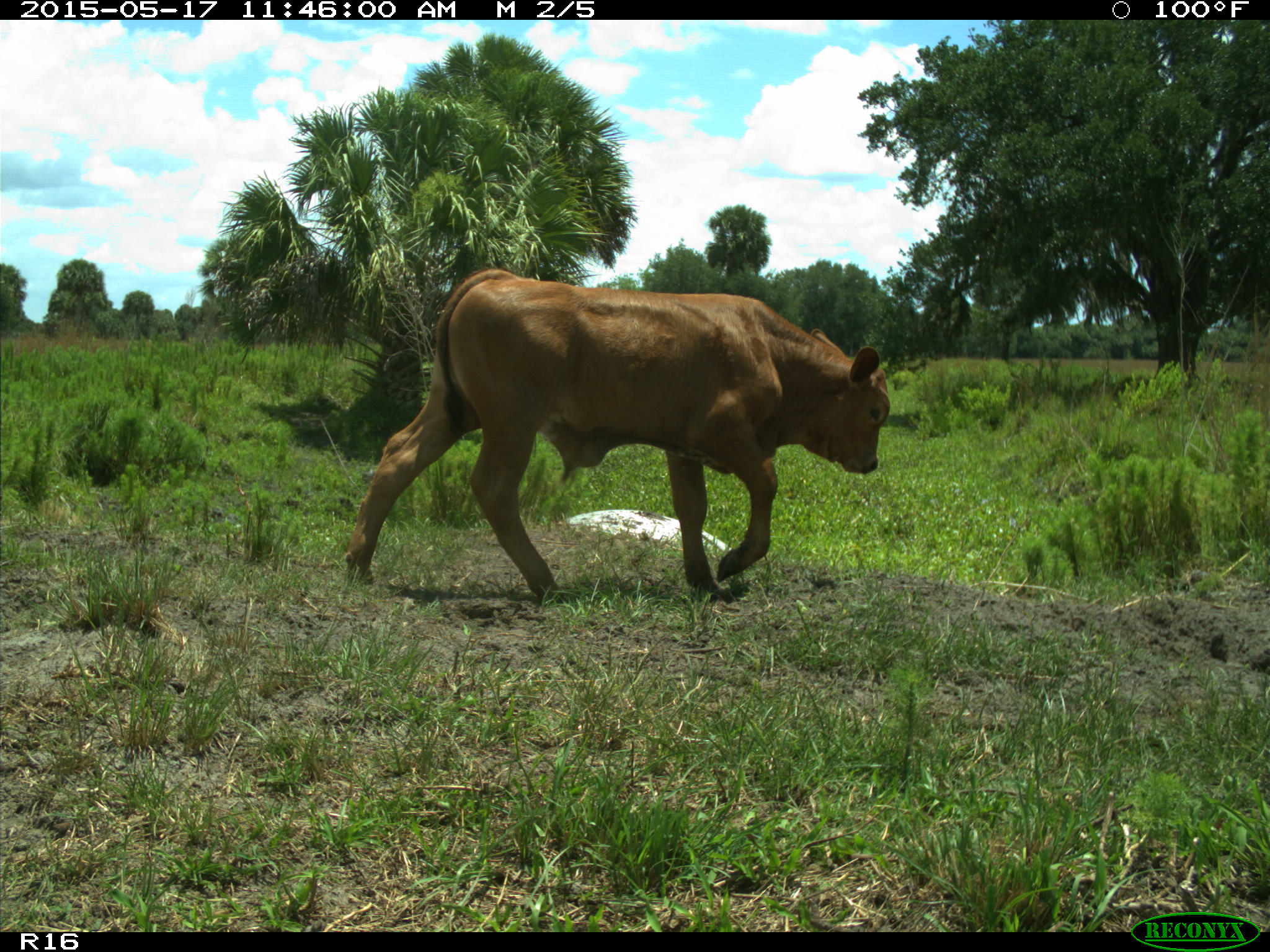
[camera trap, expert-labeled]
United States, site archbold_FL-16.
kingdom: Animalia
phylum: Chordata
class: Mammalia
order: Artiodactyla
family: Bovidae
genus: Bos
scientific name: Bos taurus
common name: domestic cow